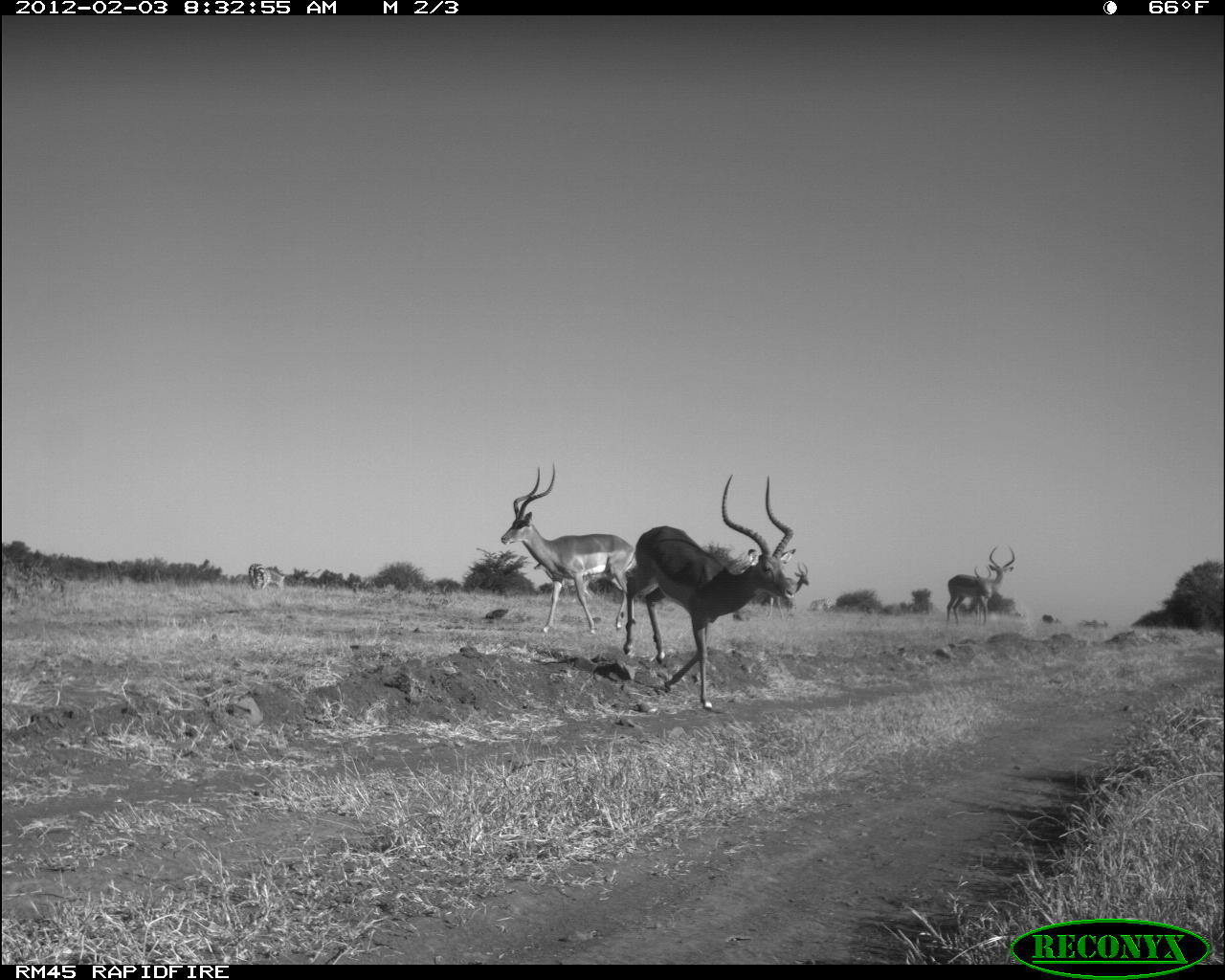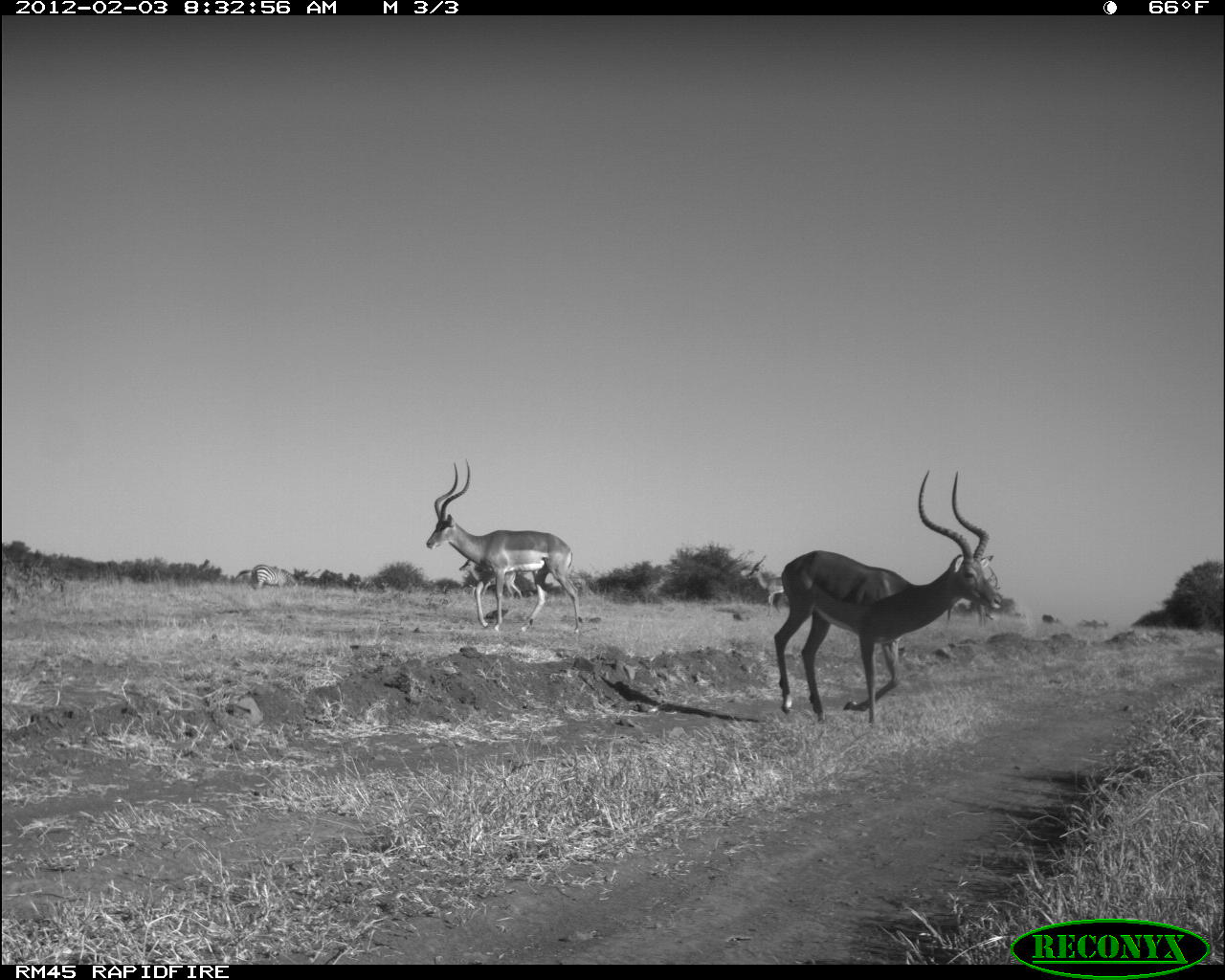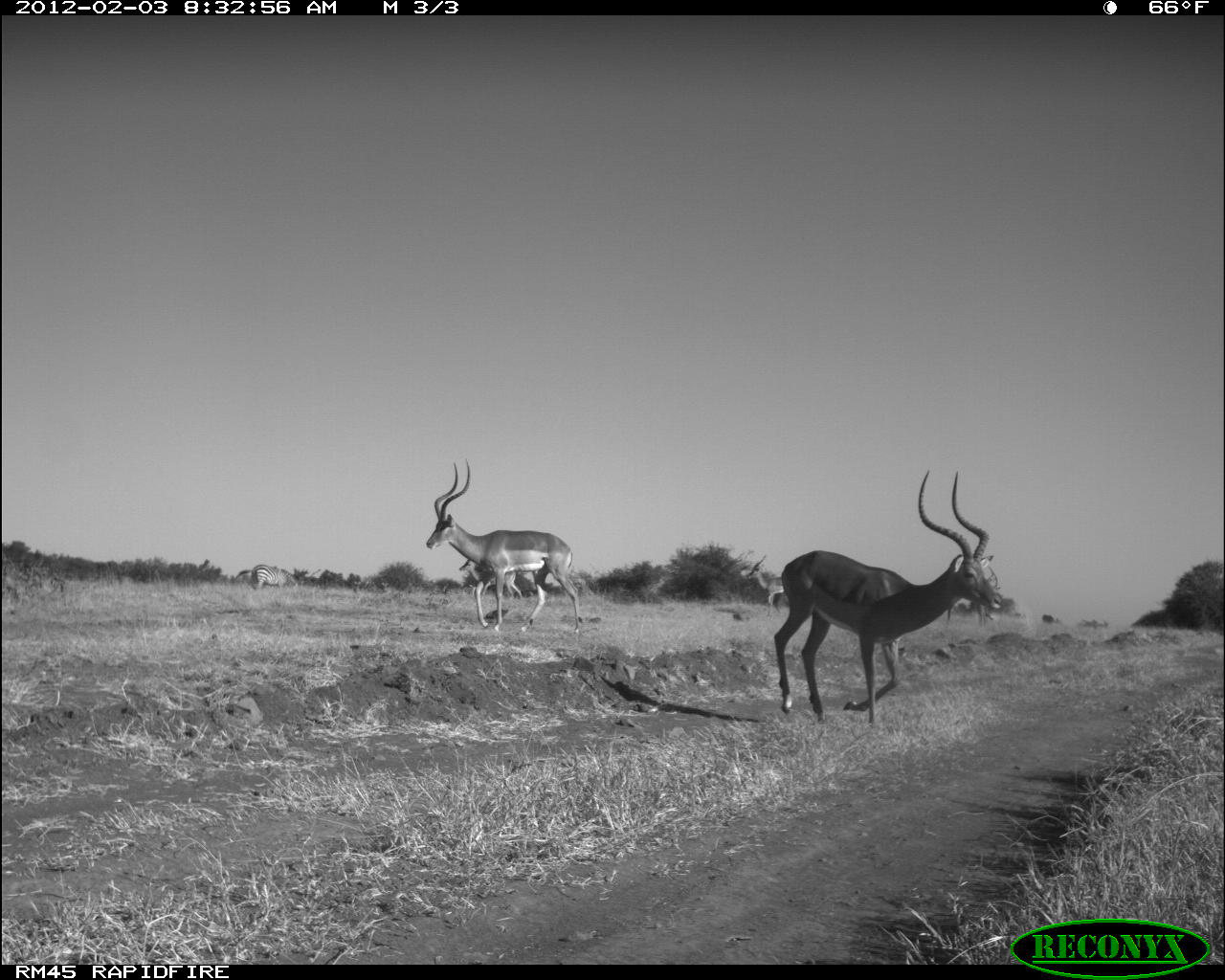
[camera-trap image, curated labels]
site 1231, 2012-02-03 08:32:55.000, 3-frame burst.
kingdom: Animalia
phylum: Chordata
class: Mammalia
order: Perissodactyla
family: Equidae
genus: Equus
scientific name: Equus quagga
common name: plains zebra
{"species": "Equus quagga (plains zebra)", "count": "1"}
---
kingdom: Animalia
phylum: Chordata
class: Mammalia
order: Artiodactyla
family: Bovidae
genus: Aepyceros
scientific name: Aepyceros melampus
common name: impala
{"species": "Aepyceros melampus (impala)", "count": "5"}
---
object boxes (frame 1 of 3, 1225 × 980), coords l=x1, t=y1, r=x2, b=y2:
equus quagga: l=620, t=472, r=795, b=711; l=498, t=459, r=634, b=637; l=945, t=544, r=1016, b=625; l=768, t=562, r=810, b=617; l=971, t=564, r=992, b=579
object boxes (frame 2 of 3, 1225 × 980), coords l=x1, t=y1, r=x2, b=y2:
aepyceros melampus: l=771, t=465, r=1002, b=728; l=423, t=458, r=580, b=634; l=942, t=568, r=1003, b=625; l=458, t=558, r=522, b=597; l=746, t=552, r=784, b=614; l=252, t=564, r=296, b=588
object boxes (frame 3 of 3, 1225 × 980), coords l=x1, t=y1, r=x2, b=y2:
equus quagga: l=772, t=468, r=1003, b=727; l=425, t=458, r=582, b=634; l=458, t=558, r=522, b=598; l=745, t=554, r=785, b=616; l=251, t=563, r=297, b=588